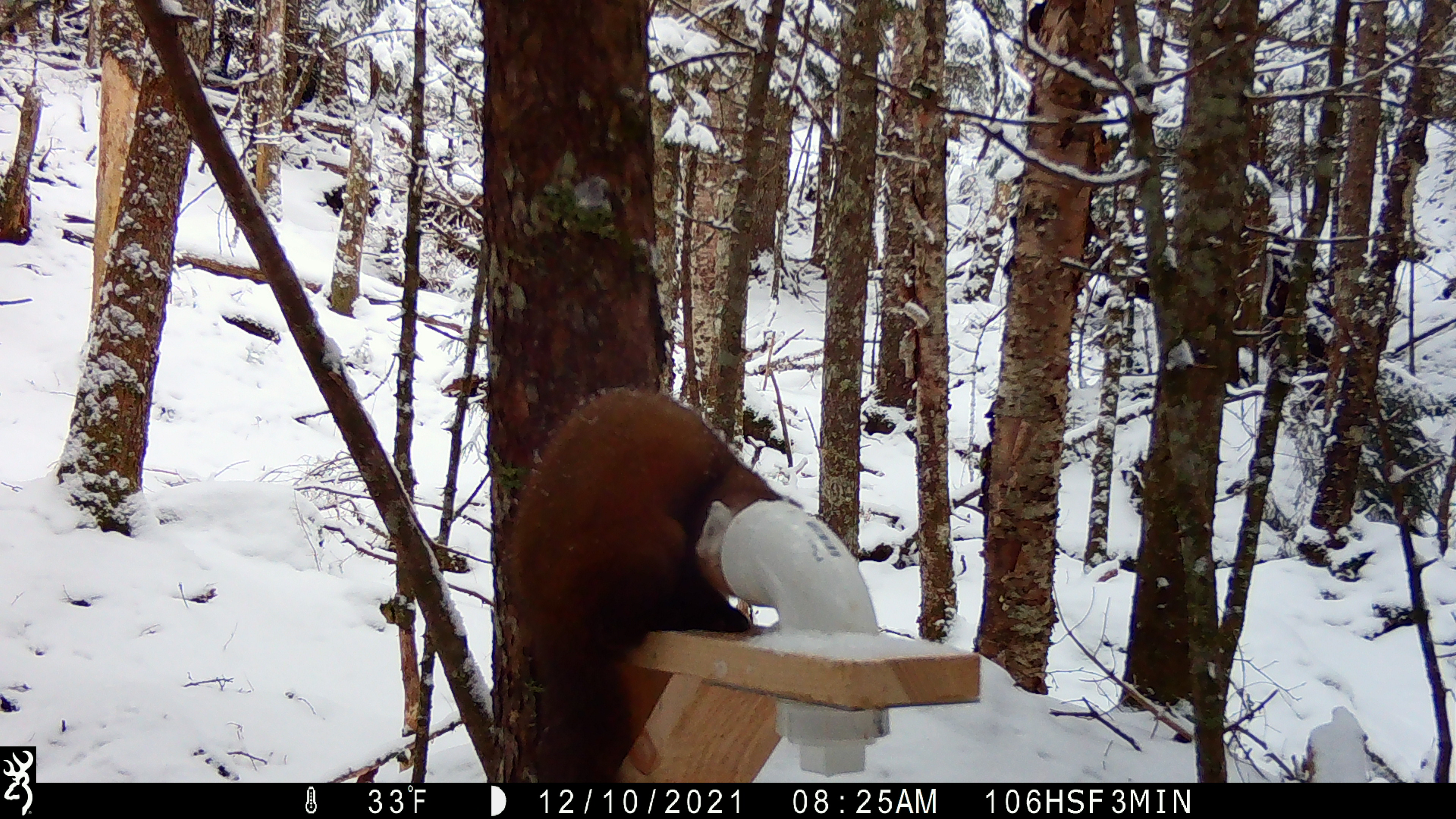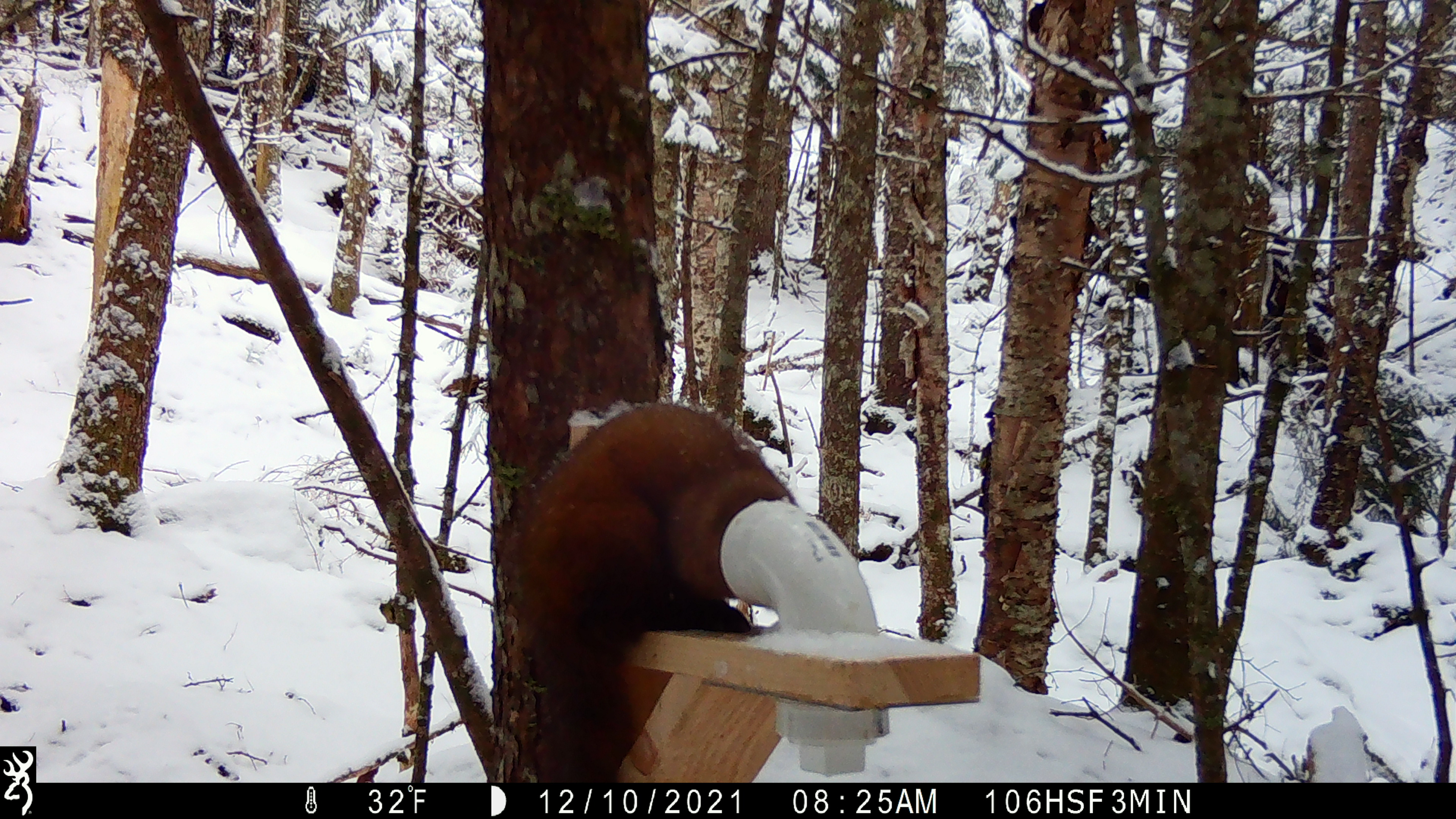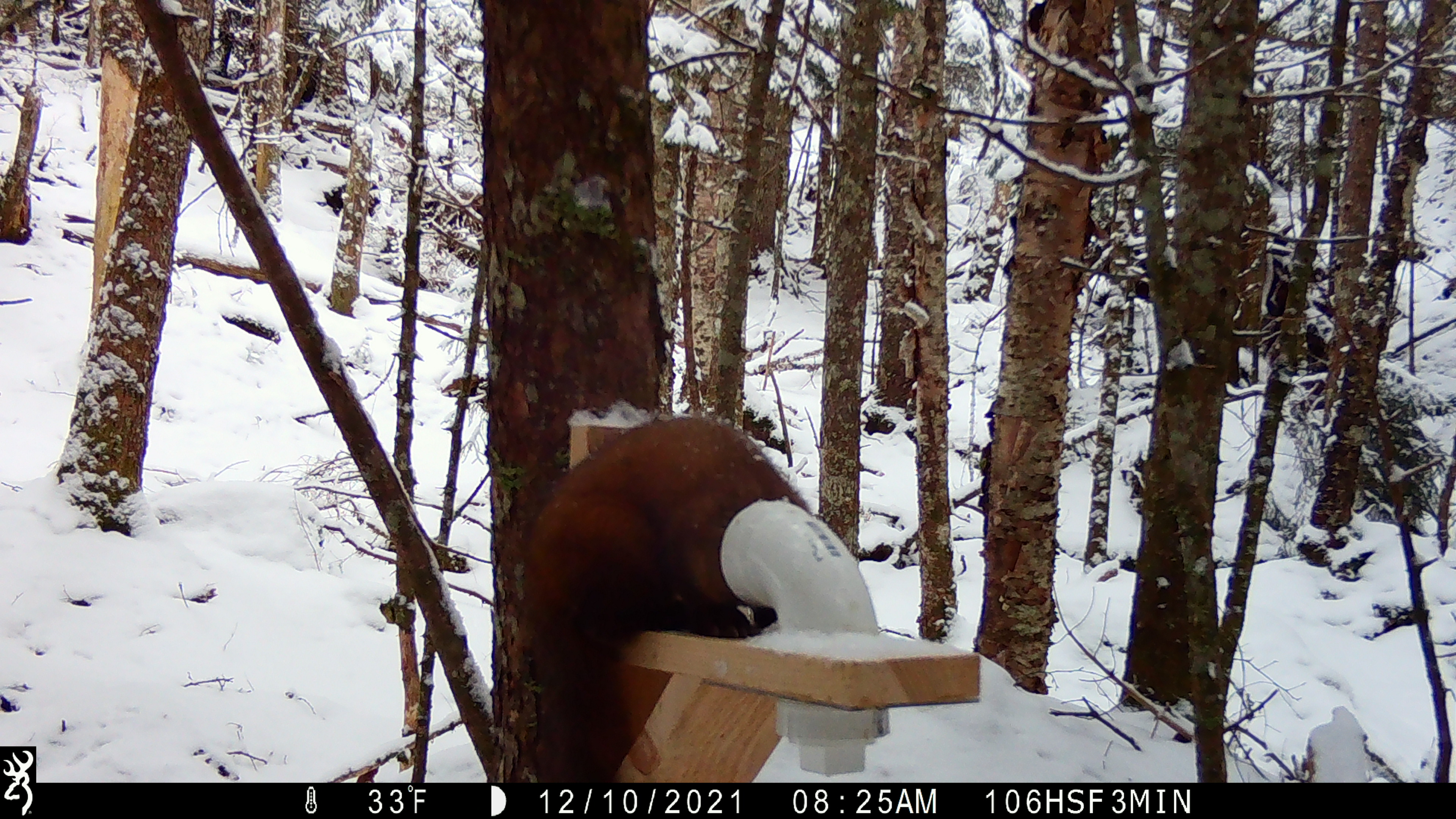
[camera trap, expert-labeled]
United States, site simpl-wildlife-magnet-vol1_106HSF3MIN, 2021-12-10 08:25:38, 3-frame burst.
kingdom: Animalia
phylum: Chordata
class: Mammalia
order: Carnivora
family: Mustelidae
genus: Martes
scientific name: Martes americana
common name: american marten